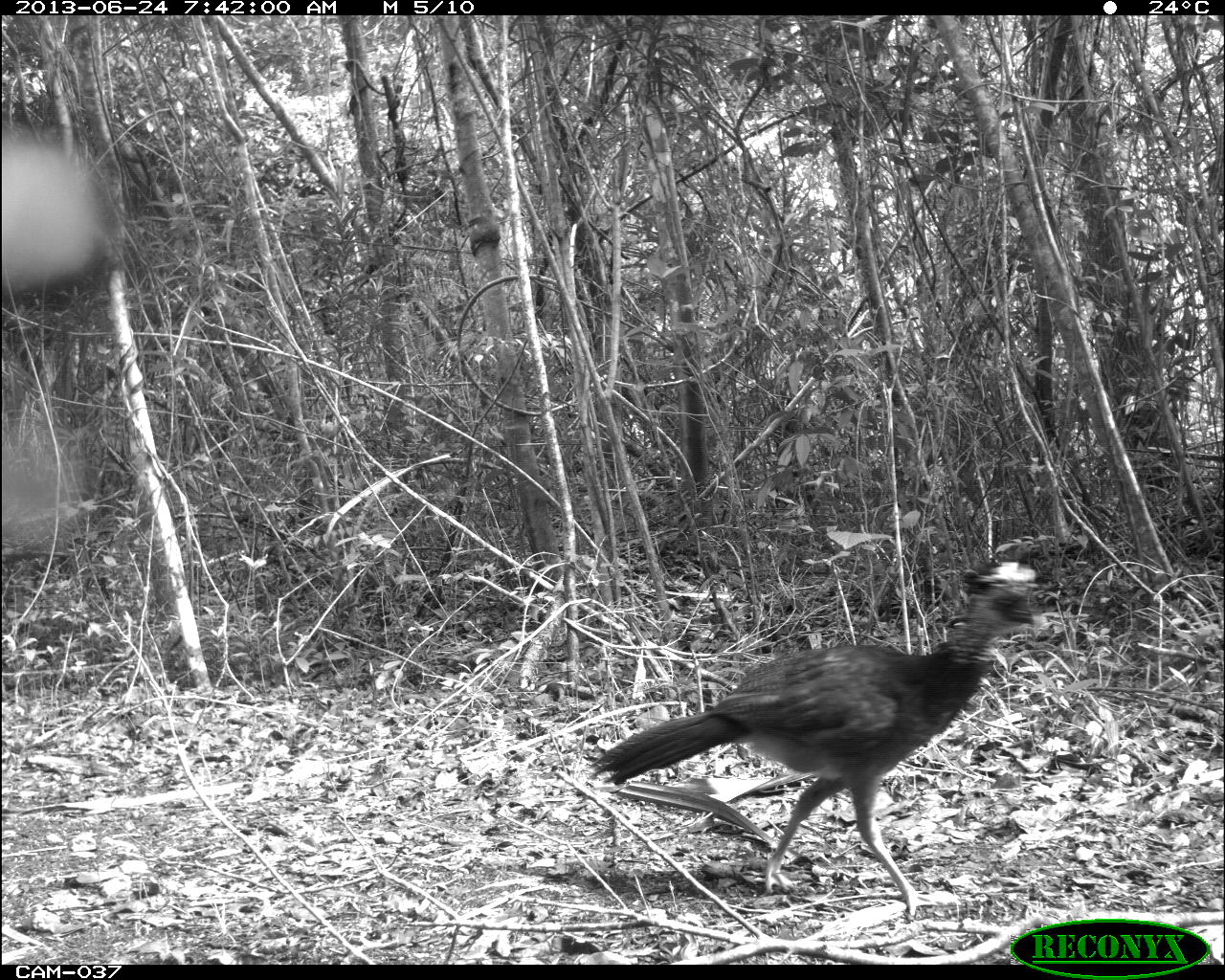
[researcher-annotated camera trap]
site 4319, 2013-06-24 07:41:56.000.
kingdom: Animalia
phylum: Chordata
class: Aves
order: Galliformes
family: Cracidae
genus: Crax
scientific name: Crax rubra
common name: great curassow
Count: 1.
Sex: female.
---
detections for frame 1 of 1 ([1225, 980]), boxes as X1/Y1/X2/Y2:
crax rubra: 584/559/1041/917